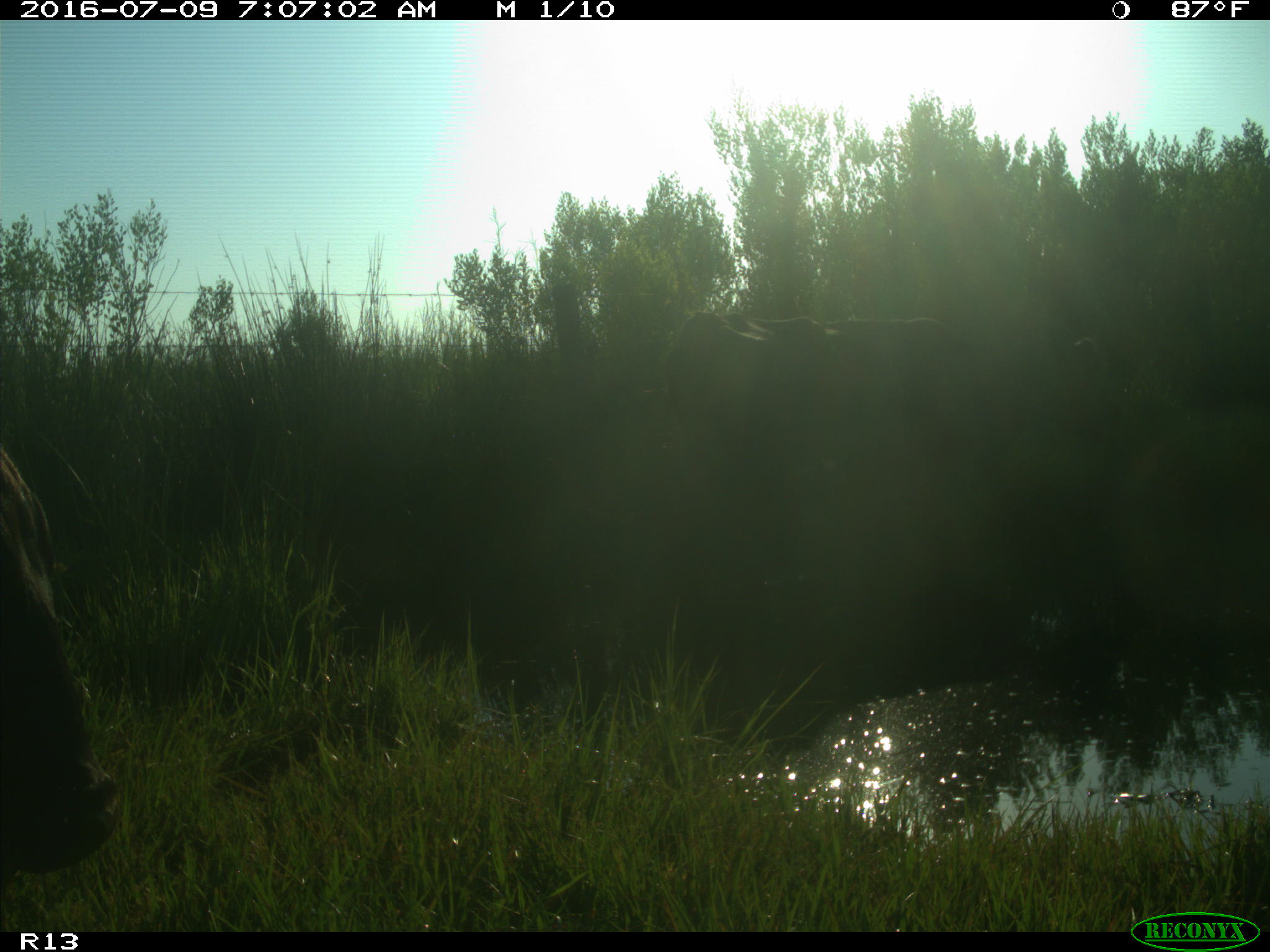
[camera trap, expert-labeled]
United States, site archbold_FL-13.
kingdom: Animalia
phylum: Chordata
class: Mammalia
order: Artiodactyla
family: Bovidae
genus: Bos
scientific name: Bos taurus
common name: domestic cow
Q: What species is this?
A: Bos taurus (domestic cow).